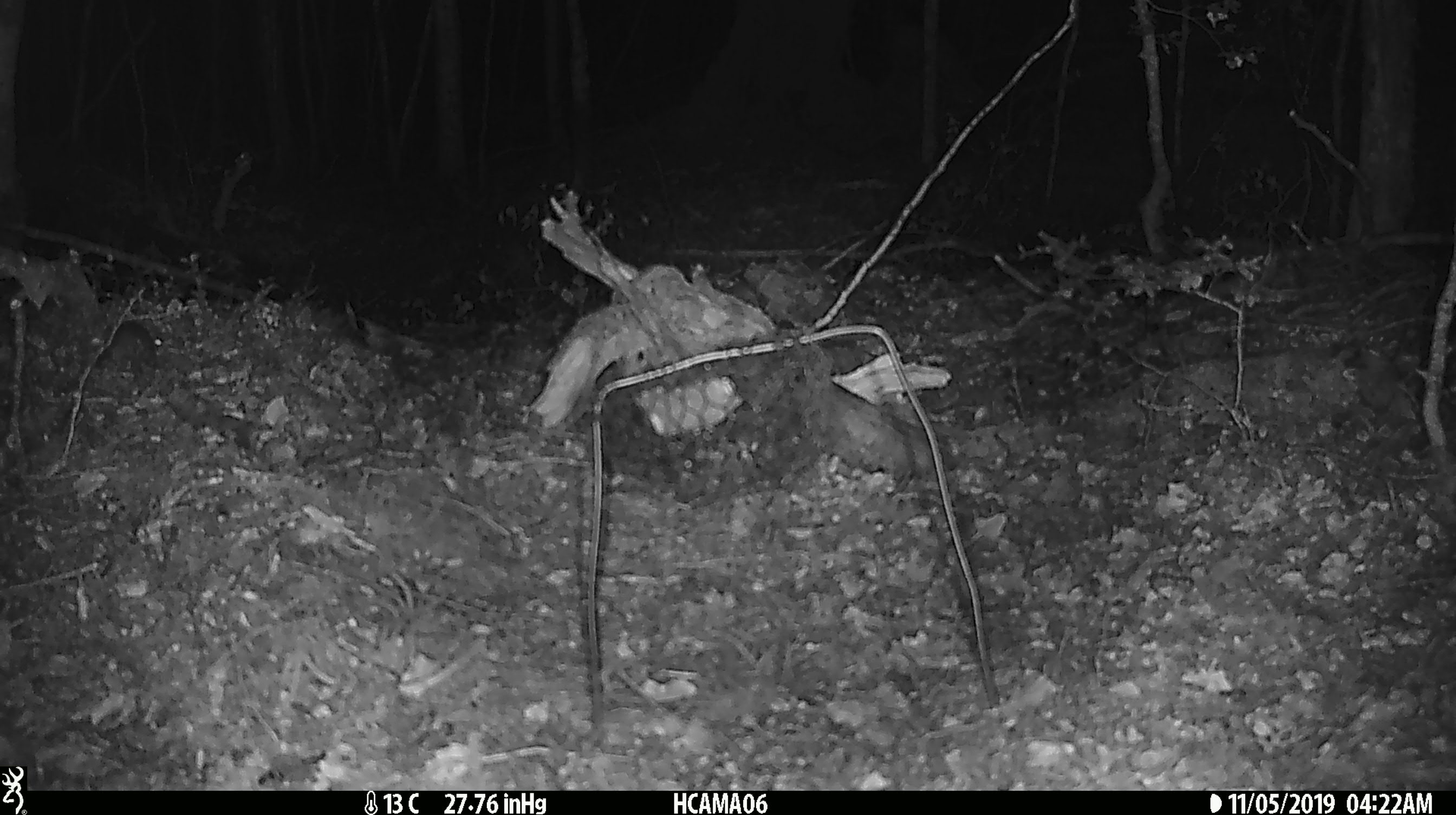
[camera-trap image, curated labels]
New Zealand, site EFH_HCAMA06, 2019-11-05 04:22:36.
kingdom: Animalia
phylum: Chordata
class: Mammalia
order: Rodentia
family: Muridae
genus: Mus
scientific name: Mus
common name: mouse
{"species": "mouse (Mus)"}